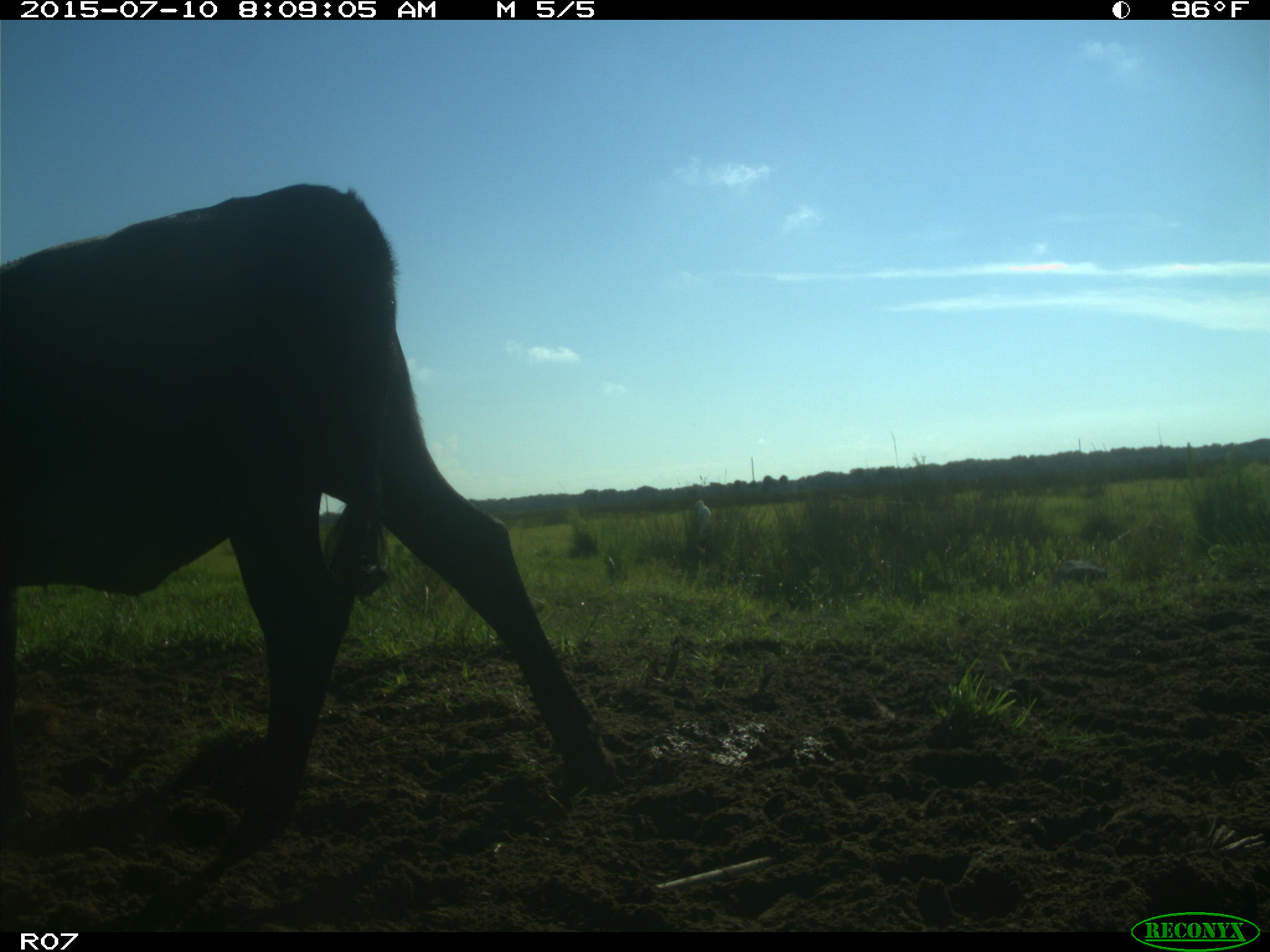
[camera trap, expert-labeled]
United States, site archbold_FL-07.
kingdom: Animalia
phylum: Chordata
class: Mammalia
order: Artiodactyla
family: Bovidae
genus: Bos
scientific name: Bos taurus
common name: domestic cow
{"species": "Bos taurus (domestic cow)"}